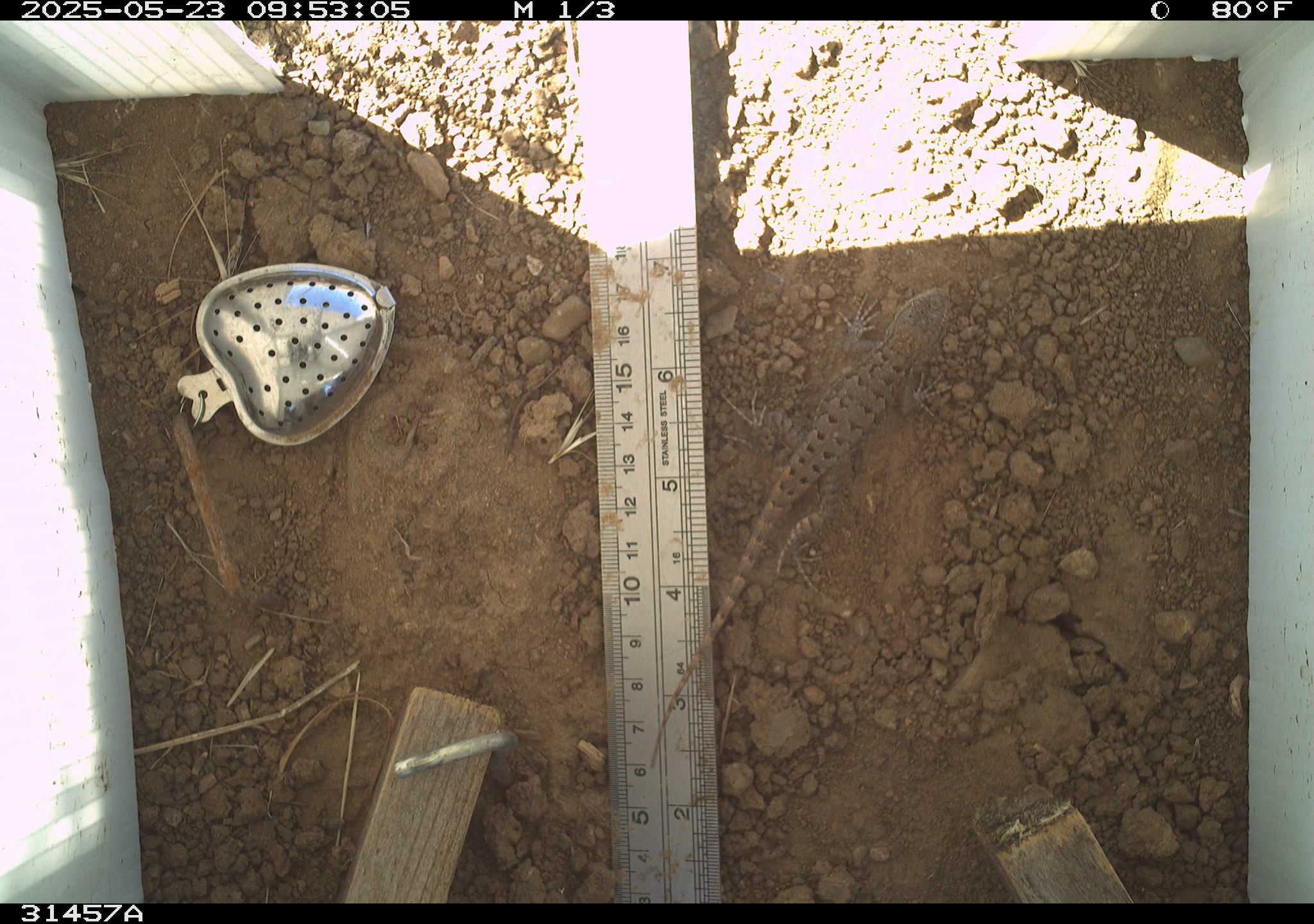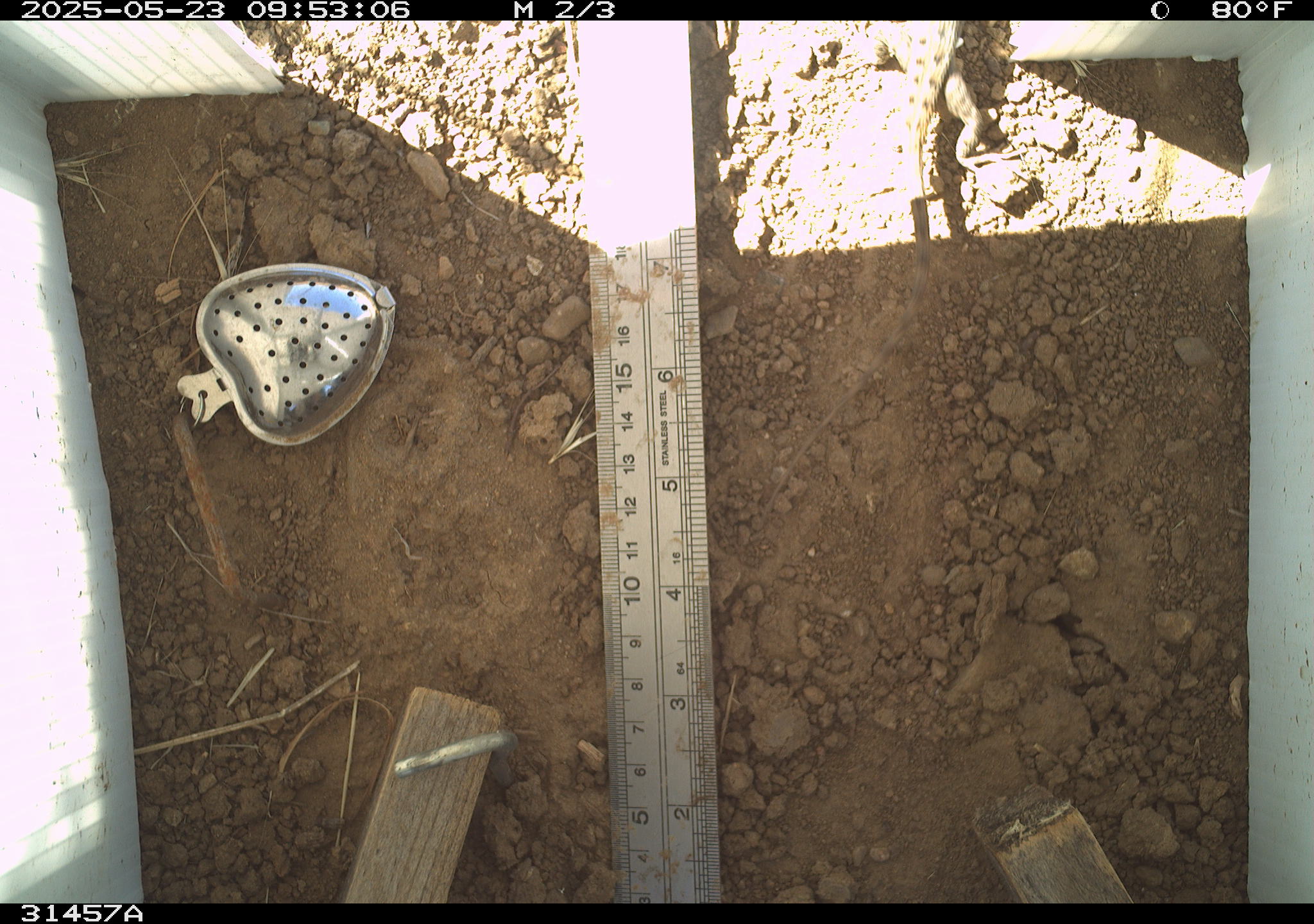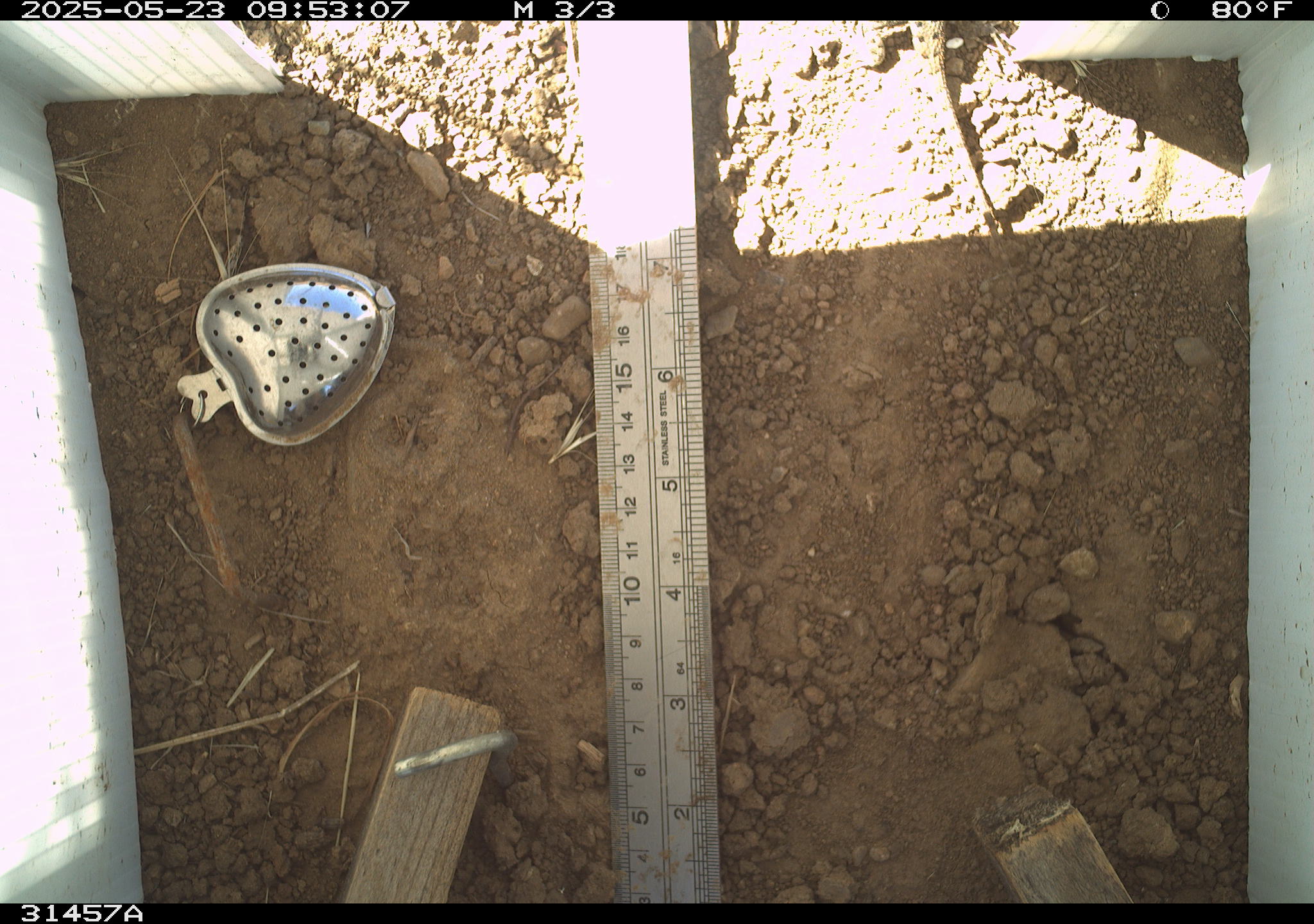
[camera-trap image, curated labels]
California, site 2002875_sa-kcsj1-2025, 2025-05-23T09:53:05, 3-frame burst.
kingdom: Animalia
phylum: Chordata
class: Reptilia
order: Squamata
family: Phrynosomatidae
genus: Sceloporus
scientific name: Sceloporus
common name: spiny lizards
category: sceloporus species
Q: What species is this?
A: Sceloporus species (spiny lizards) (Sceloporus).